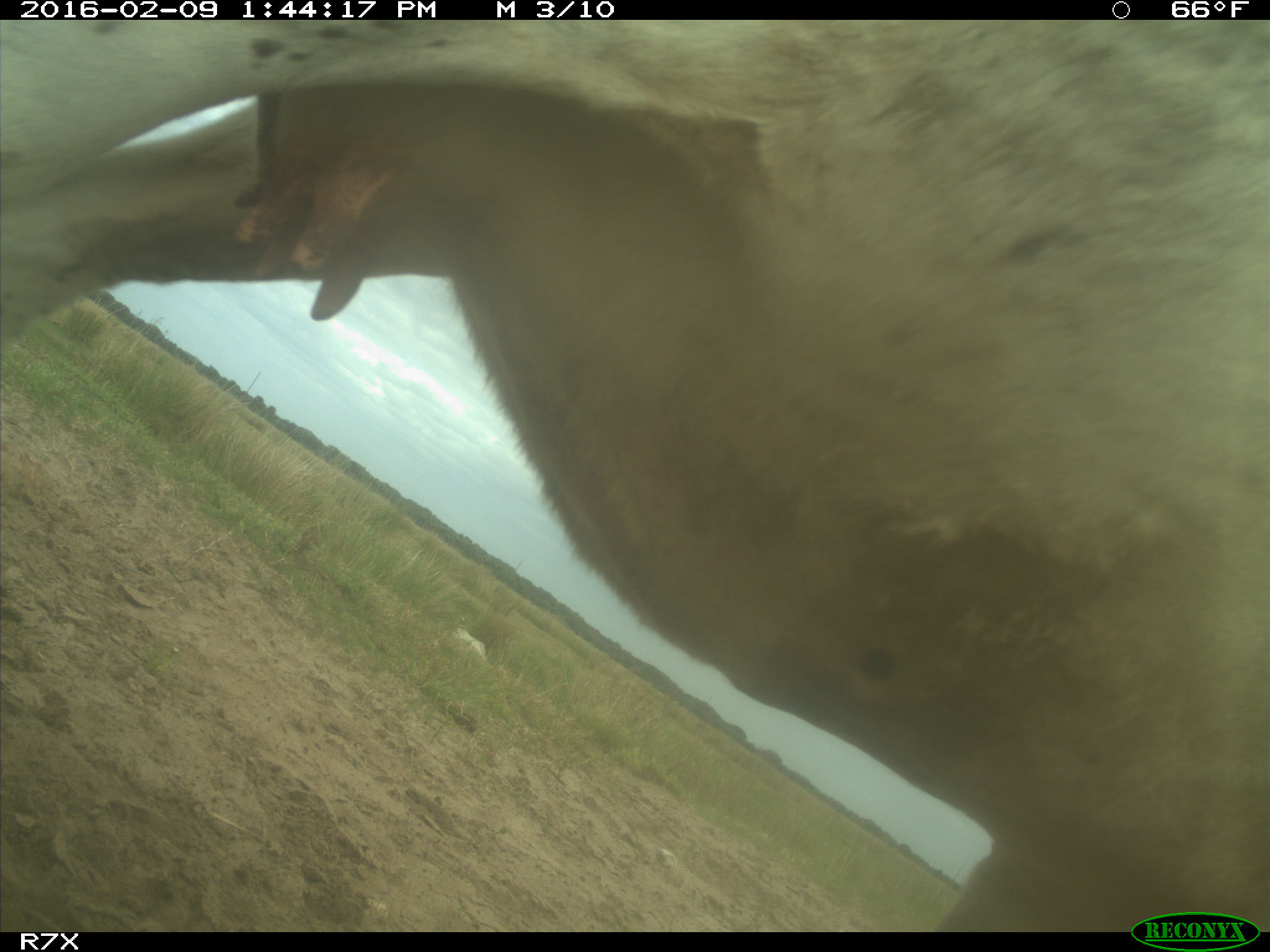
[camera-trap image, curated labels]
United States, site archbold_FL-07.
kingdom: Animalia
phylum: Chordata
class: Mammalia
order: Artiodactyla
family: Bovidae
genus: Bos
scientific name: Bos taurus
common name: domestic cow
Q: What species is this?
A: Bos taurus (domestic cow).